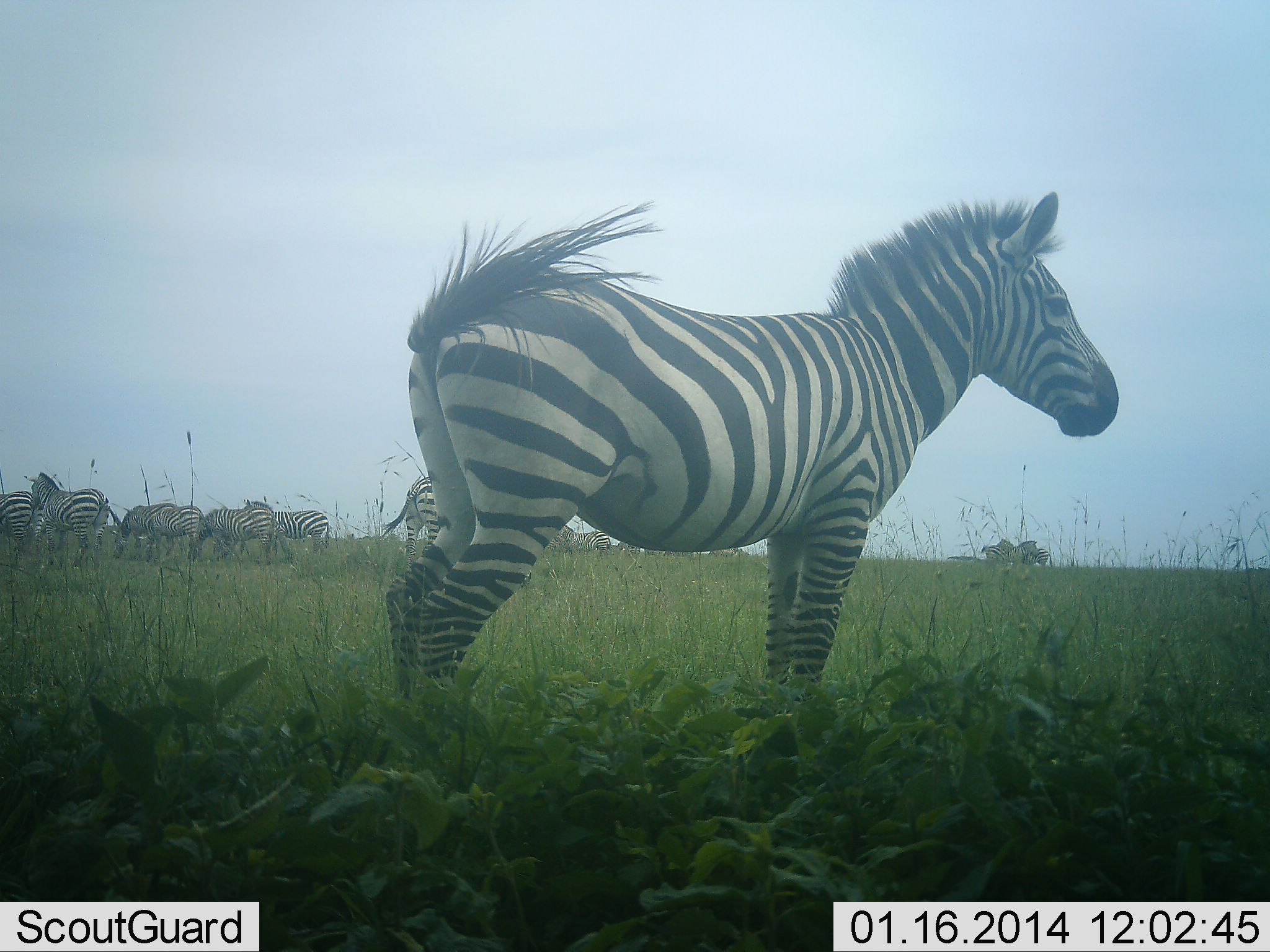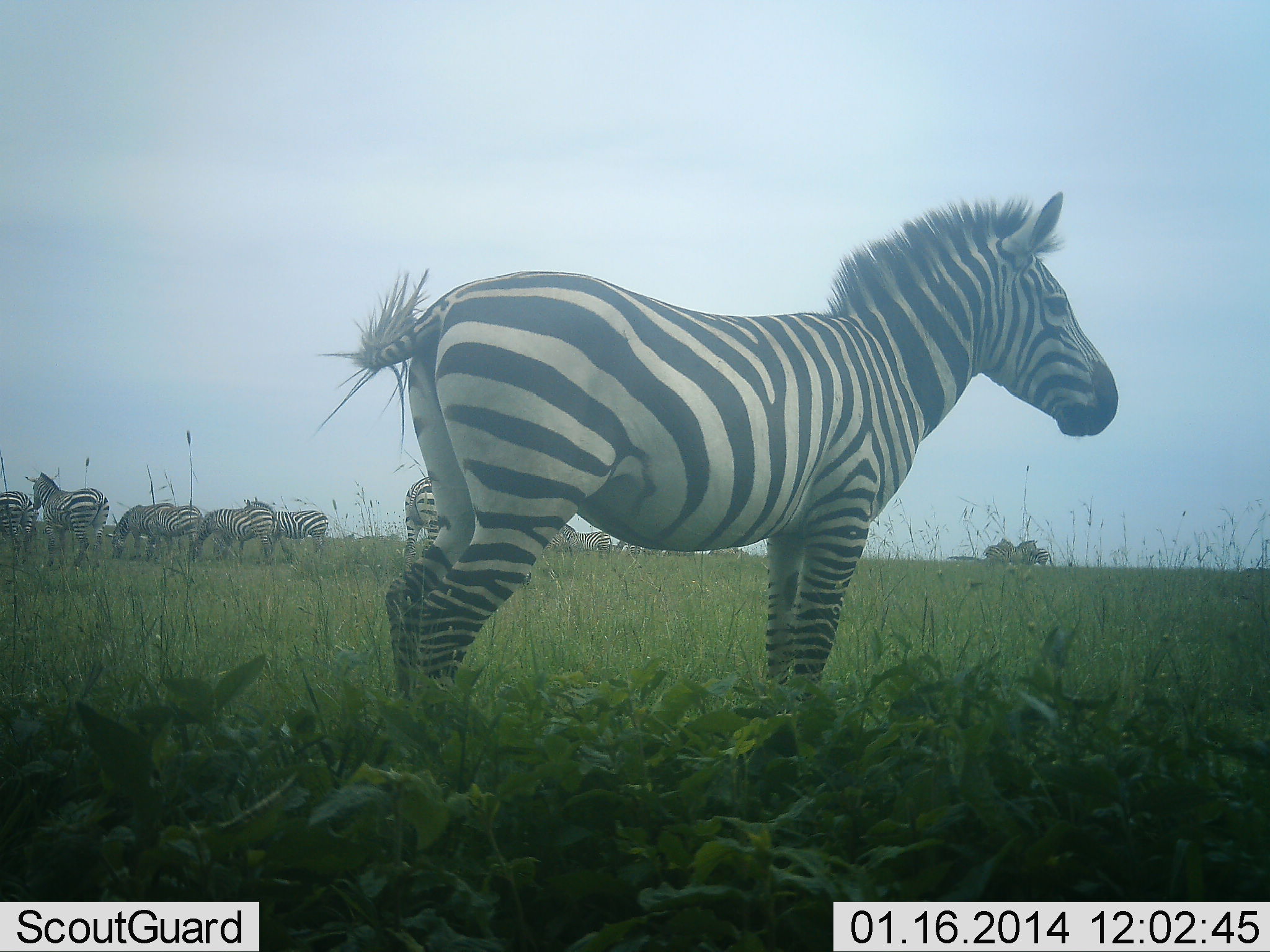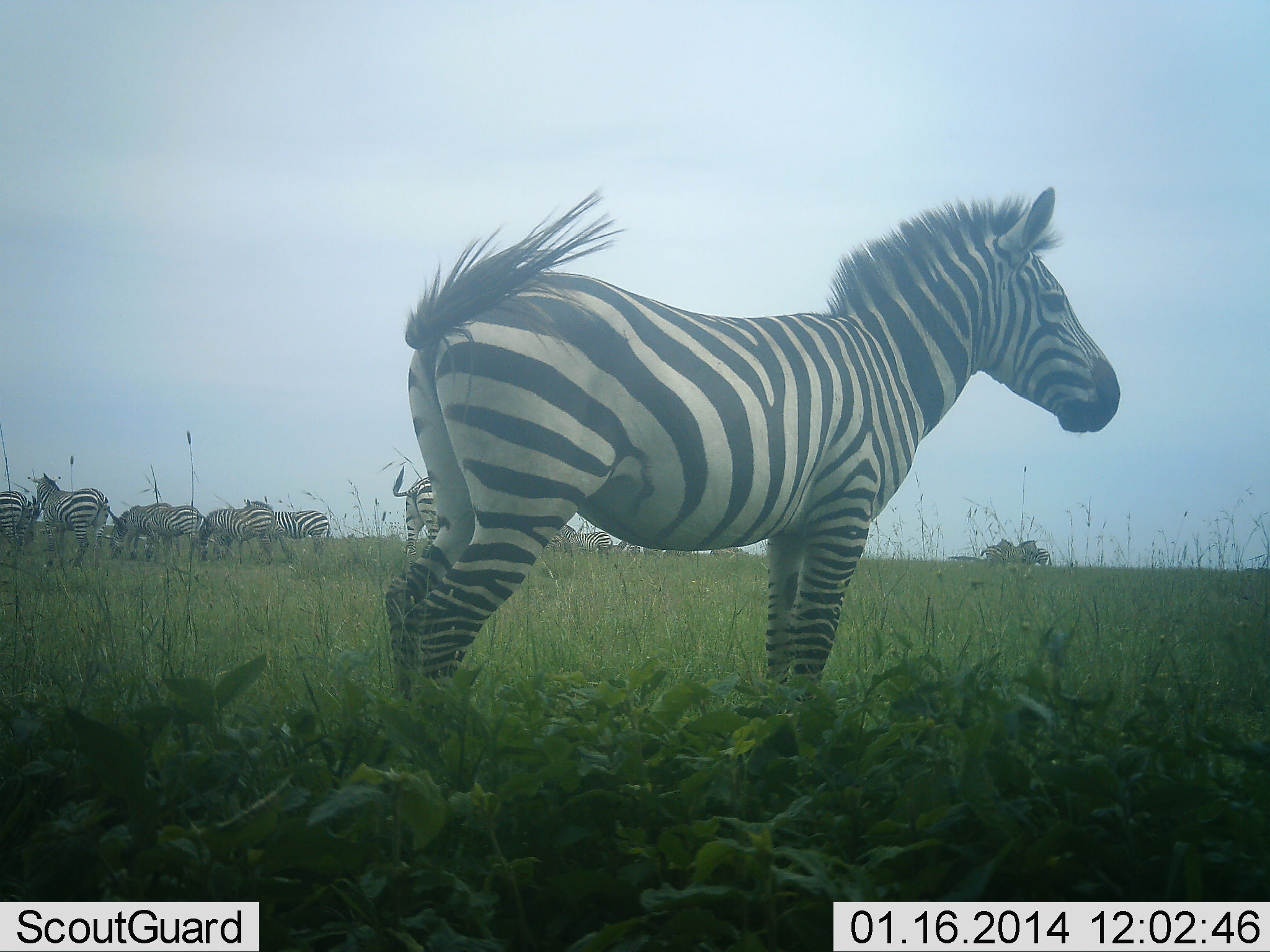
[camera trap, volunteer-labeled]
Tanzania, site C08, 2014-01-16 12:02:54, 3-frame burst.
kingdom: Animalia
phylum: Chordata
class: Mammalia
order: Perissodactyla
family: Equidae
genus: Equus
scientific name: Equus quagga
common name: plains zebra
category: zebra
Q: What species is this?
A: Zebra (plains zebra) (Equus quagga).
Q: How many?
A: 11-50.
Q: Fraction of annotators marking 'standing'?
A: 90%.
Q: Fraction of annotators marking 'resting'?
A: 10%.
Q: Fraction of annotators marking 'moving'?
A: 10%.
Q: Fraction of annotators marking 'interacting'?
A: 0%.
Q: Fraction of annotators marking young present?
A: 0%.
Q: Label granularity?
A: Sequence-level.